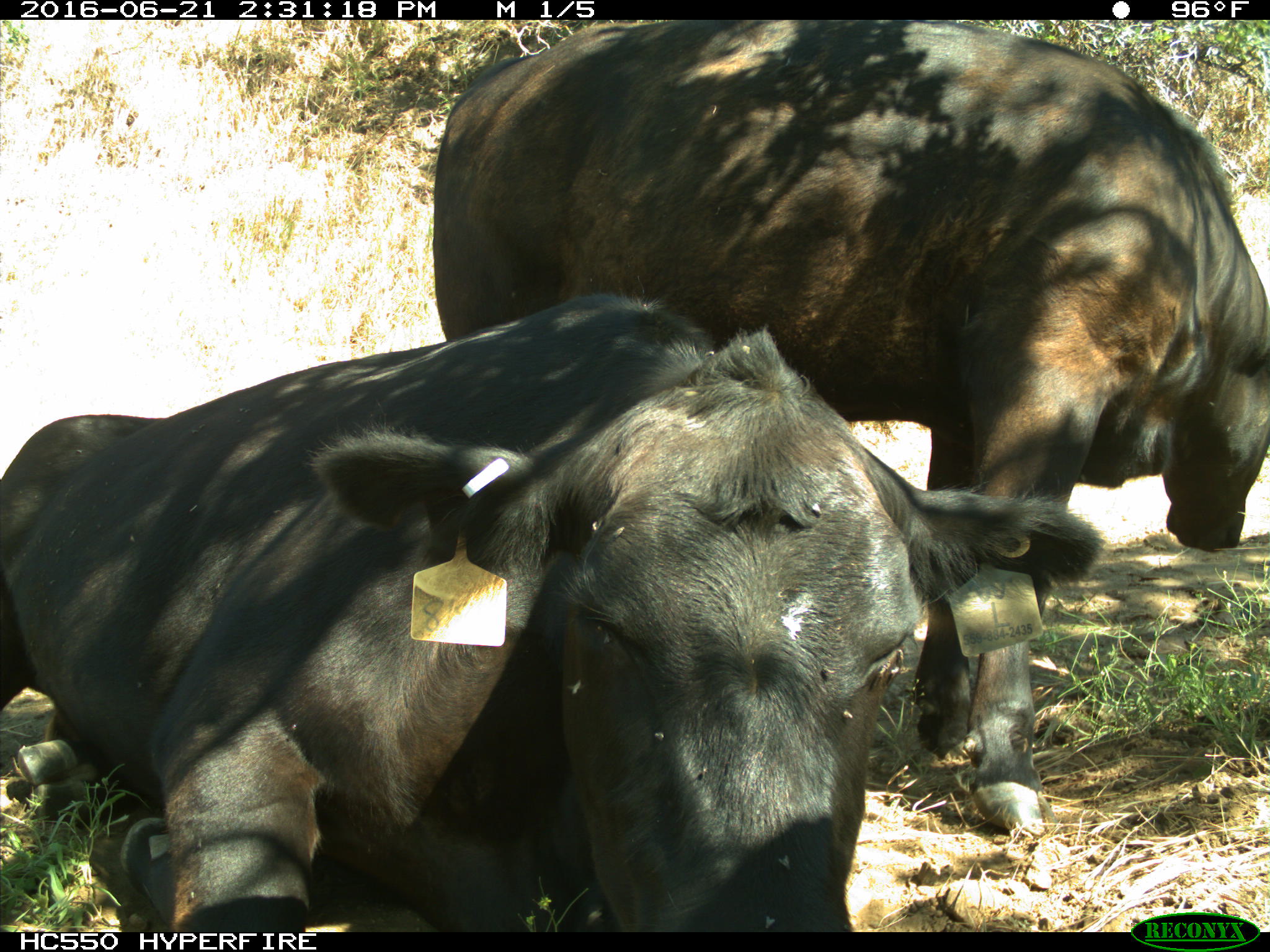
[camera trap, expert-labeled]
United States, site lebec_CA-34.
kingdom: Animalia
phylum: Chordata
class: Mammalia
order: Artiodactyla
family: Bovidae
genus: Bos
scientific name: Bos taurus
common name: domestic cow